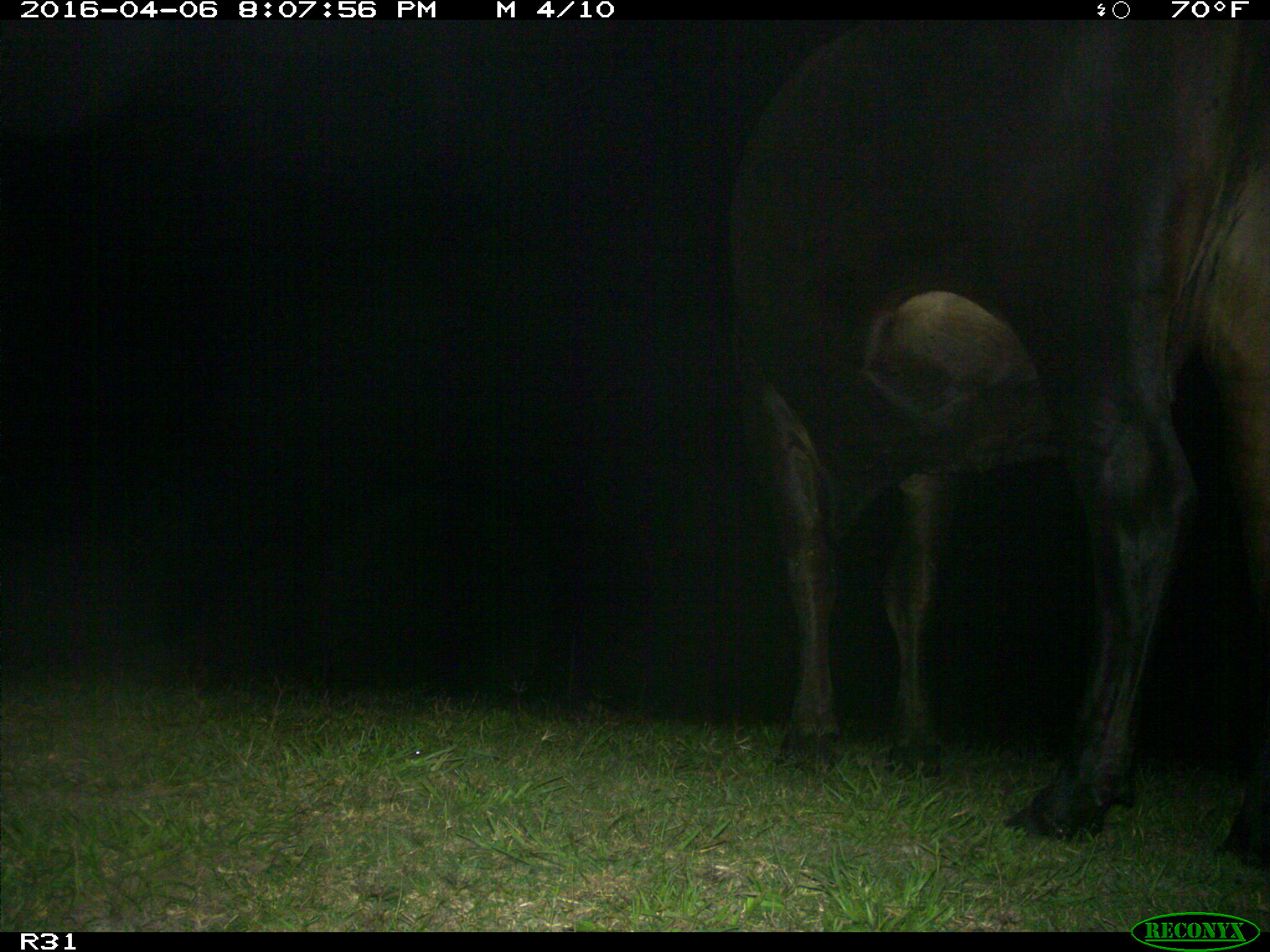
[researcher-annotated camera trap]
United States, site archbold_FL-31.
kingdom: Animalia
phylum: Chordata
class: Mammalia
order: Artiodactyla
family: Bovidae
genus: Bos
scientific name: Bos taurus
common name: domestic cow